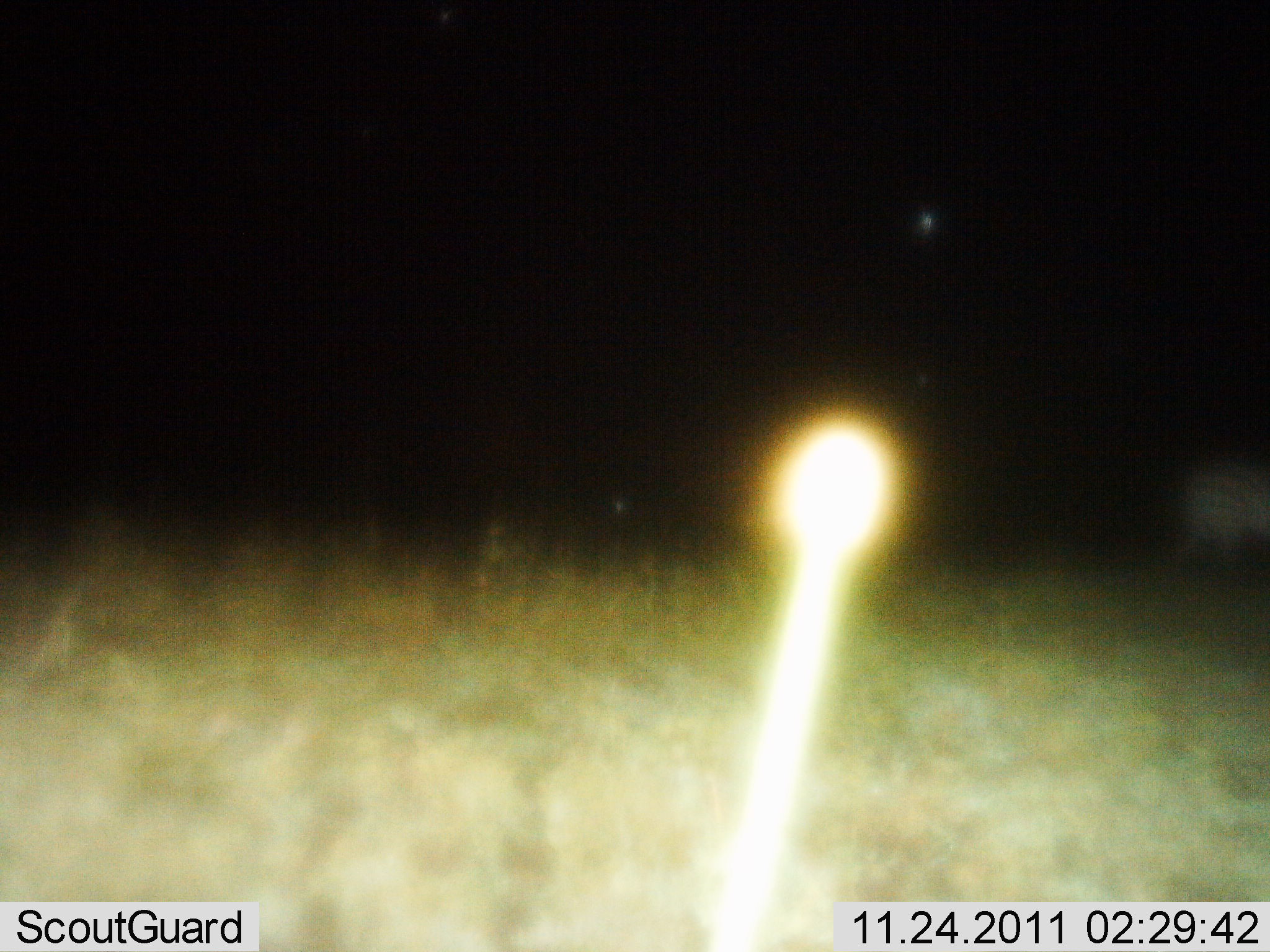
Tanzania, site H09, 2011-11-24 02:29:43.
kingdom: Animalia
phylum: Chordata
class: Mammalia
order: Perissodactyla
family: Equidae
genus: Equus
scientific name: Equus quagga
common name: plains zebra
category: zebra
Zebra (plains zebra) (Equus quagga), count 1. Behavior (volunteer vote fractions): standing 30%, resting 0%, moving 60%, interacting 0%. Young present (vote fraction): 0%. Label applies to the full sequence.